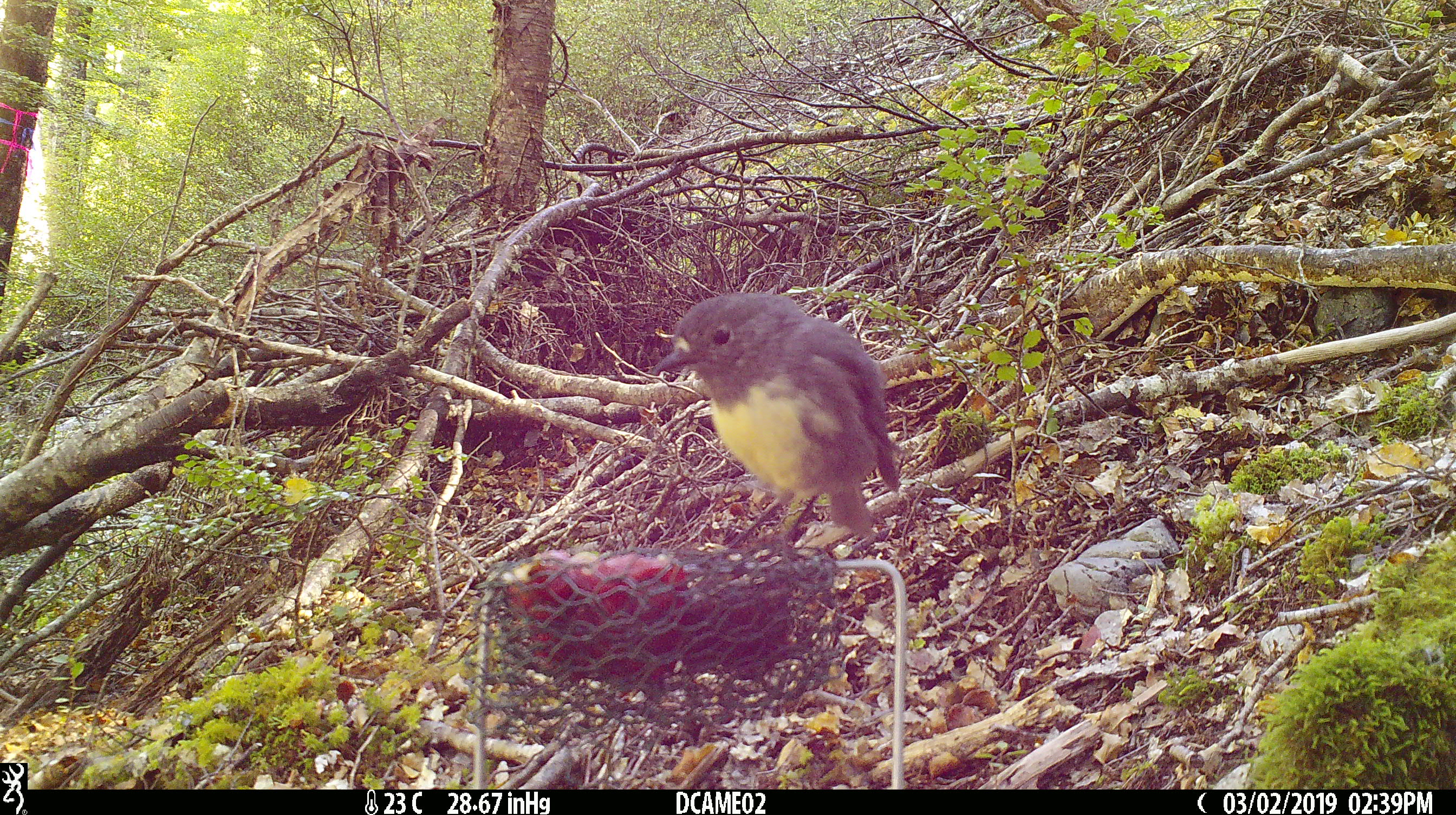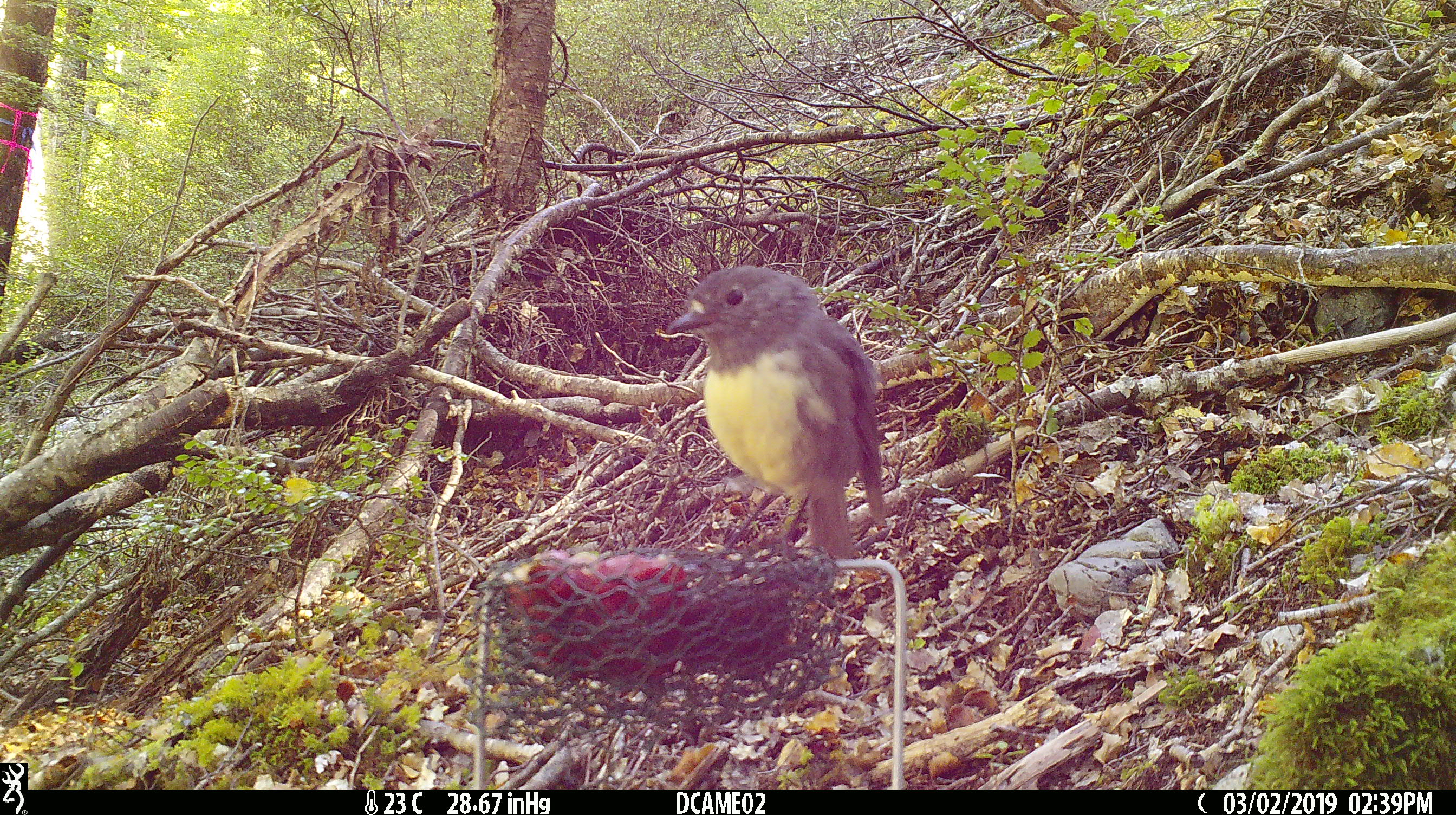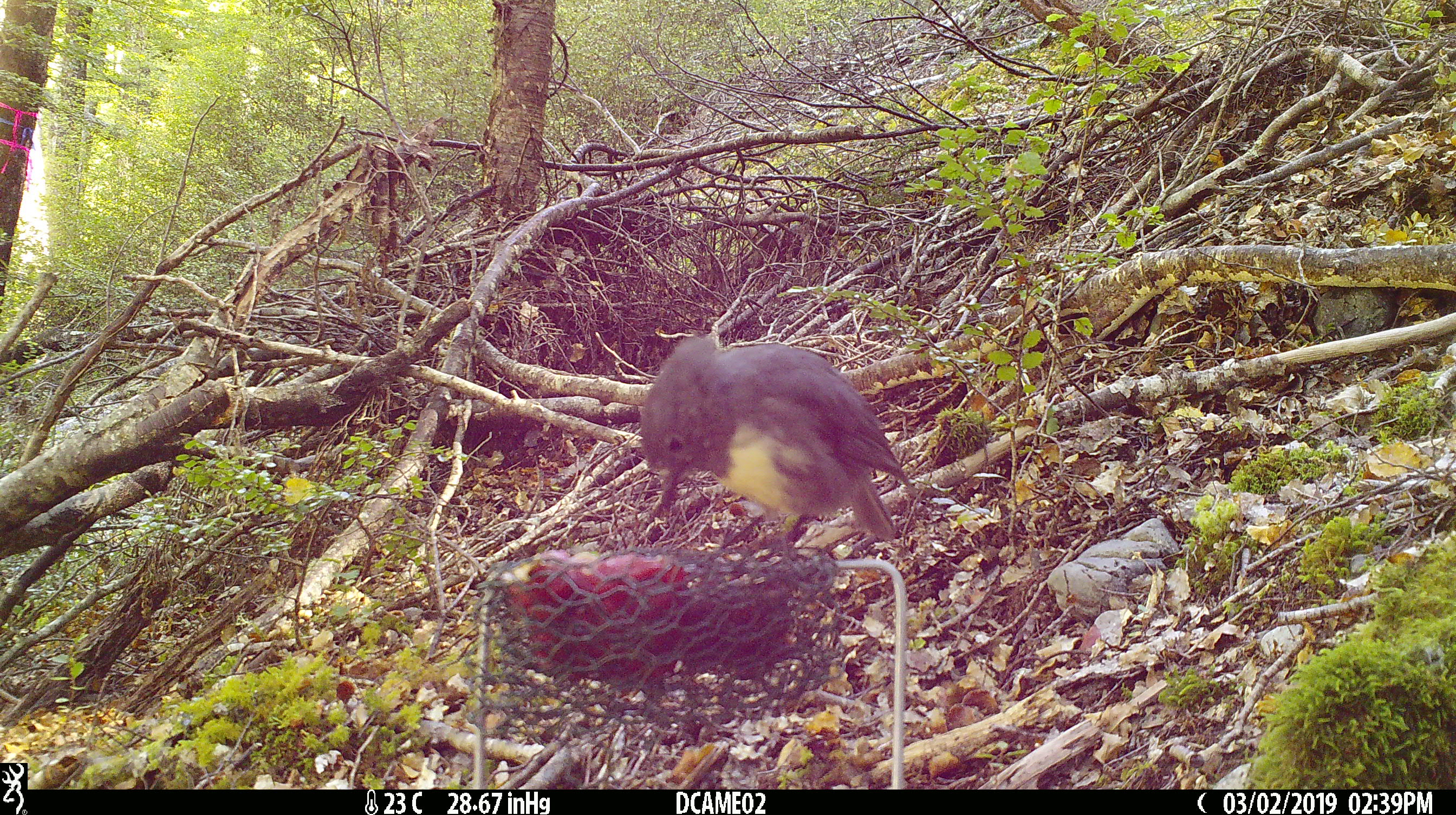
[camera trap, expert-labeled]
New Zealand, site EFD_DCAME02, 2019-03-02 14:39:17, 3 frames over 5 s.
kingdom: Animalia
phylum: Chordata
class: Aves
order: Passeriformes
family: Petroicidae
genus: Petroica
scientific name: Petroica australis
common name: new zealand robin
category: robin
Robin (new zealand robin) (Petroica australis).